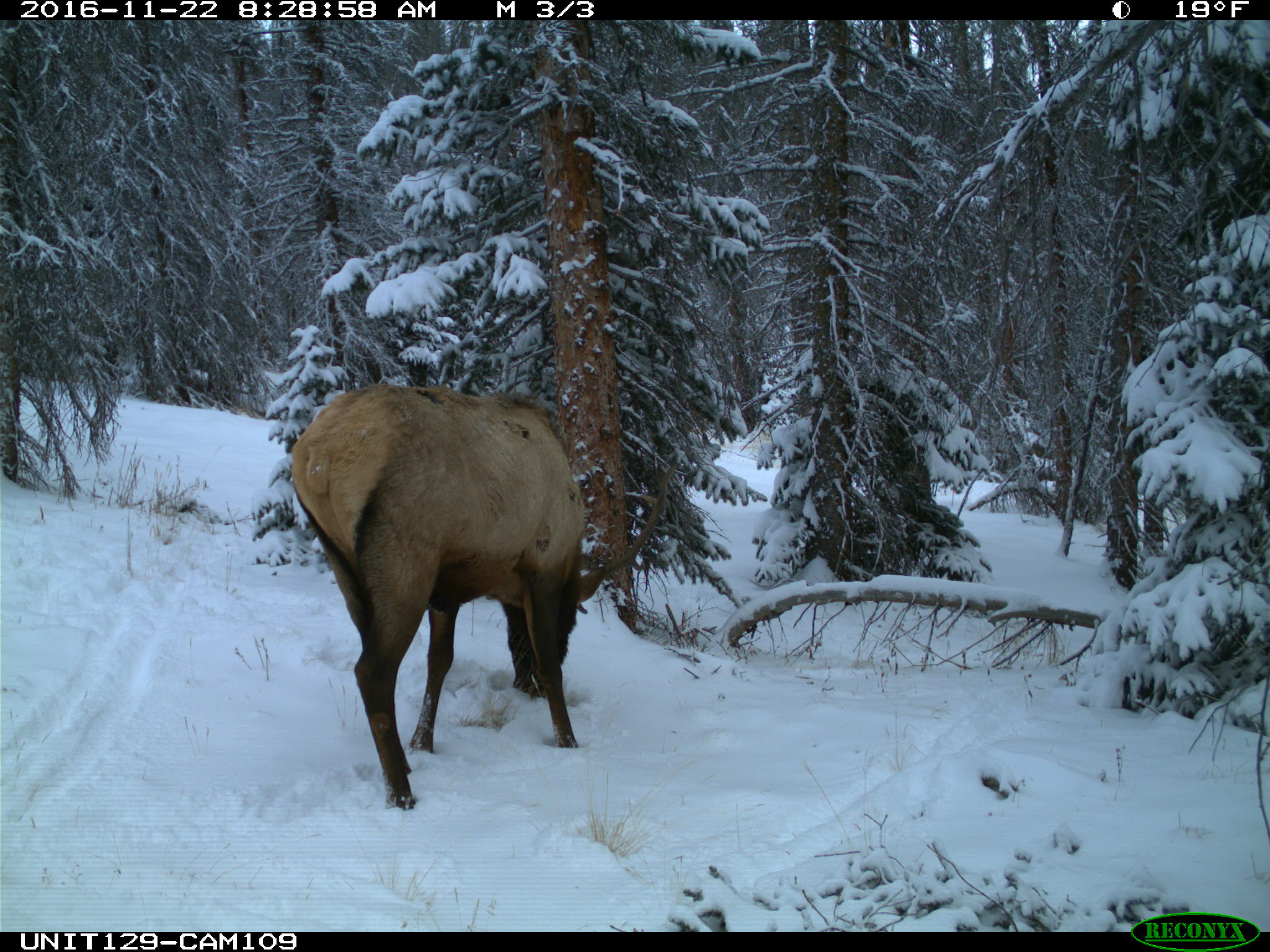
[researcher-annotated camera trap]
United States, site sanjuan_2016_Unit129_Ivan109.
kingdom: Animalia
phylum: Chordata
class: Mammalia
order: Artiodactyla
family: Cervidae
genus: Cervus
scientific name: Cervus elaphus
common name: red deer